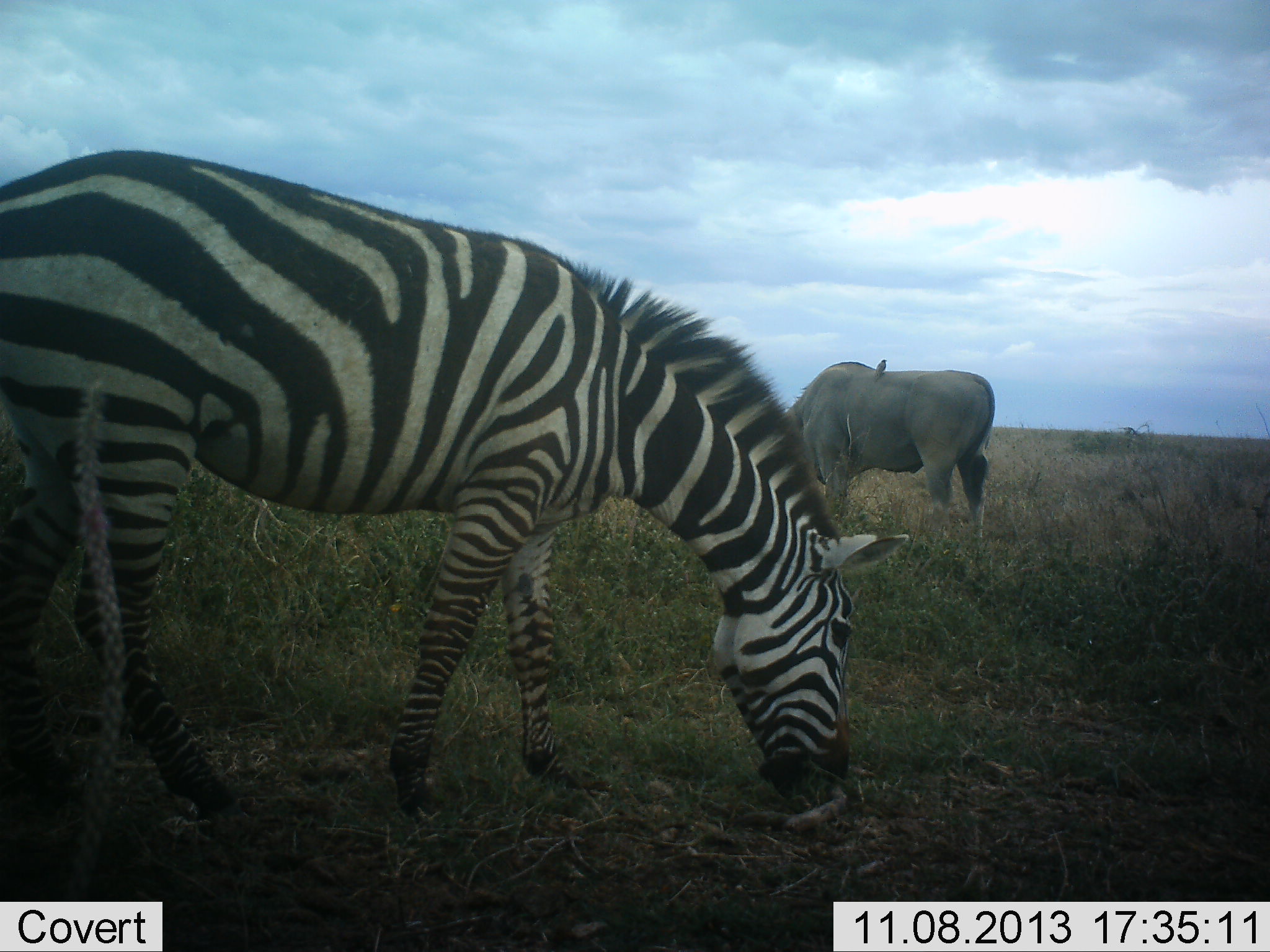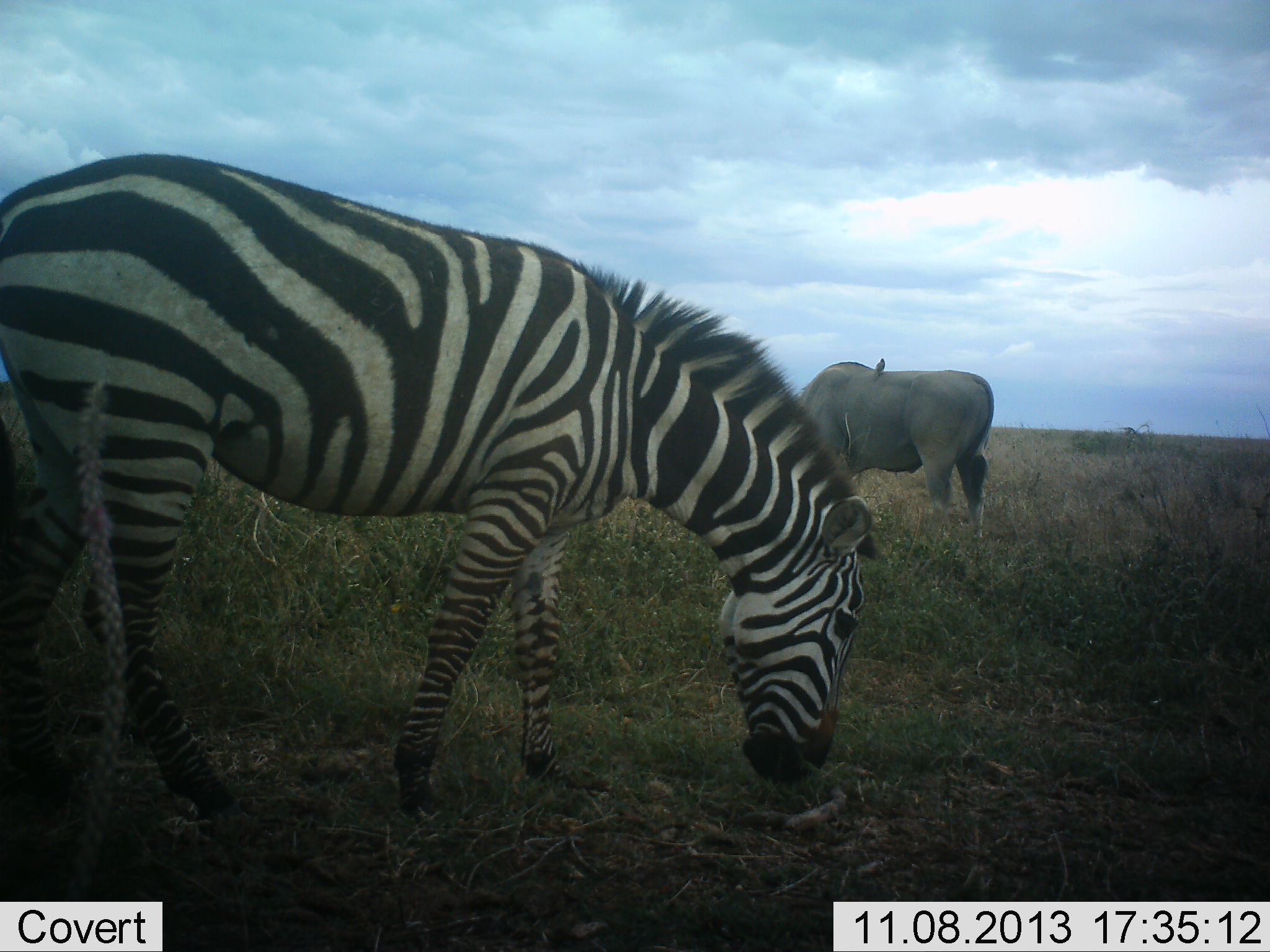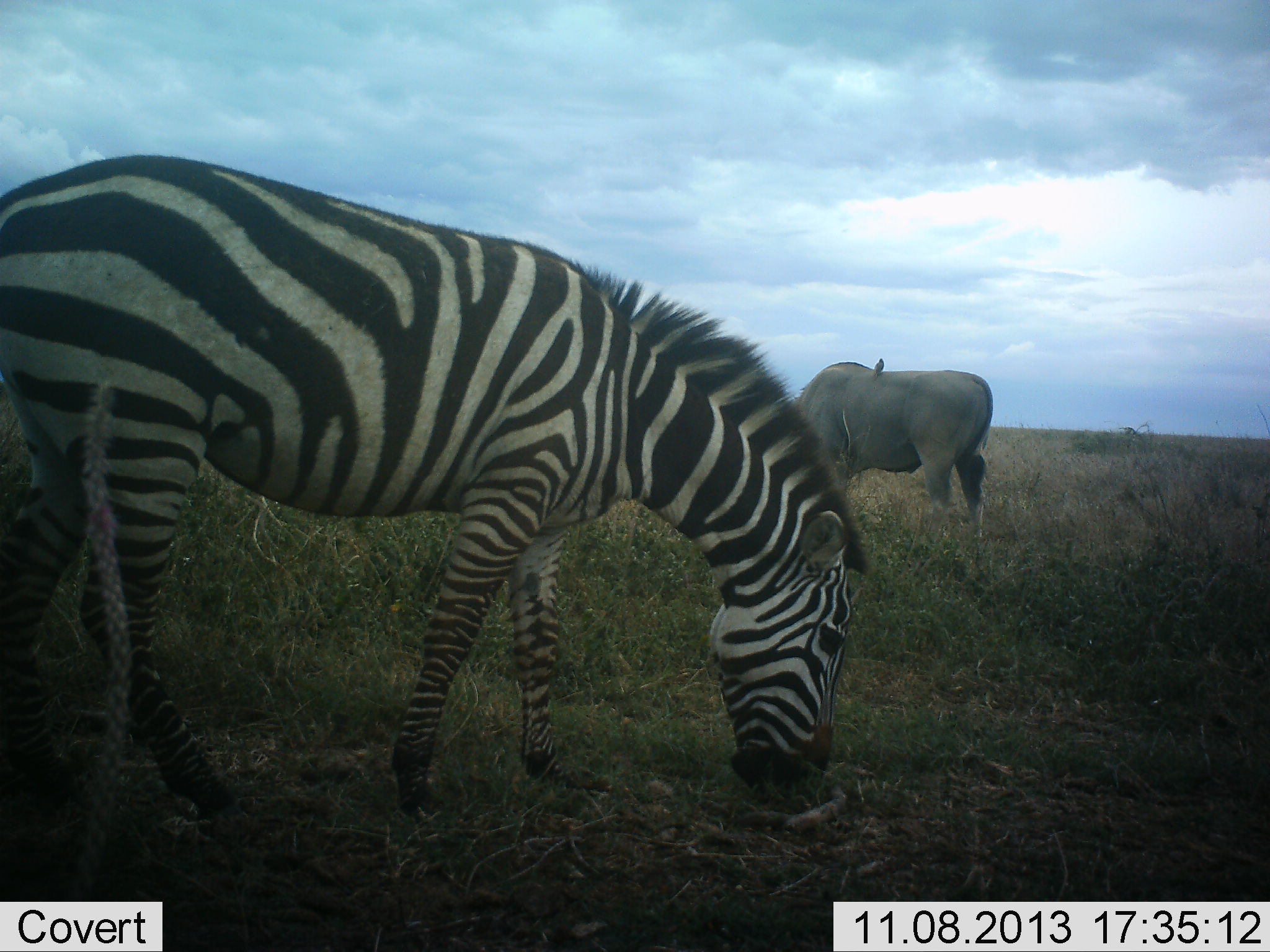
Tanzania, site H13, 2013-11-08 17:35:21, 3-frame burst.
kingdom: Animalia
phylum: Chordata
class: Mammalia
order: Artiodactyla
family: Bovidae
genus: Tragelaphus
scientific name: Tragelaphus oryx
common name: eland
Eland (Tragelaphus oryx), count 1. Behavior (volunteer vote fractions): standing 43%, resting 0%, moving 0%, interacting 0%. Young present (vote fraction): 0%. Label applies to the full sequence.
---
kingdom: Animalia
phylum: Chordata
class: Aves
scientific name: Aves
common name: bird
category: otherbird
Otherbird (bird) (Aves), count 1. Behavior (volunteer vote fractions): standing 71%, resting 21%, moving 0%, interacting 7%. Young present (vote fraction): 0%. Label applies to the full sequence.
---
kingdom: Animalia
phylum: Chordata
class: Mammalia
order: Perissodactyla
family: Equidae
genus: Equus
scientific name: Equus quagga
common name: plains zebra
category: zebra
Zebra (plains zebra) (Equus quagga), count 1. Behavior (volunteer vote fractions): standing 18%, resting 0%, moving 0%, interacting 0%. Young present (vote fraction): 0%. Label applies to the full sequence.